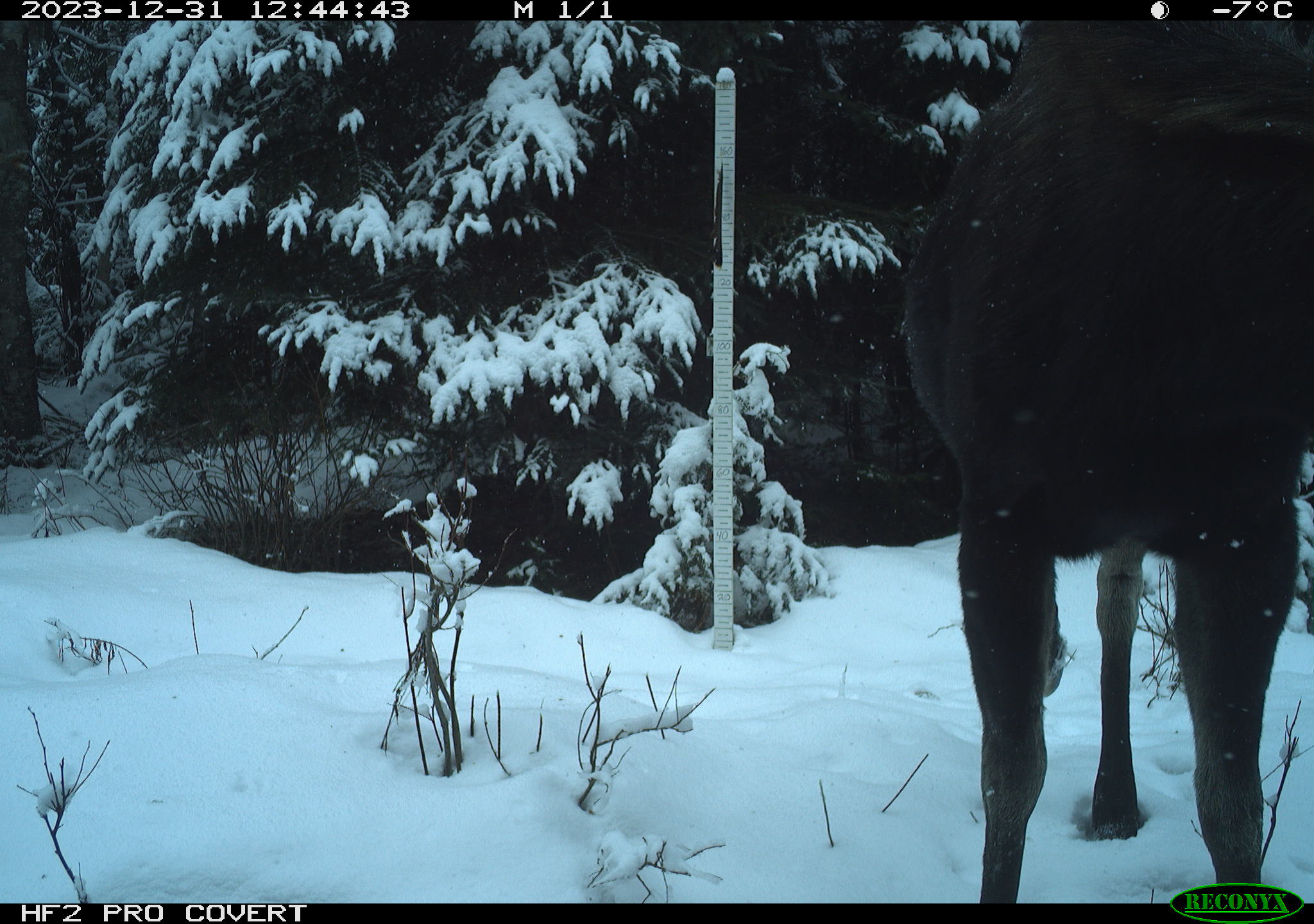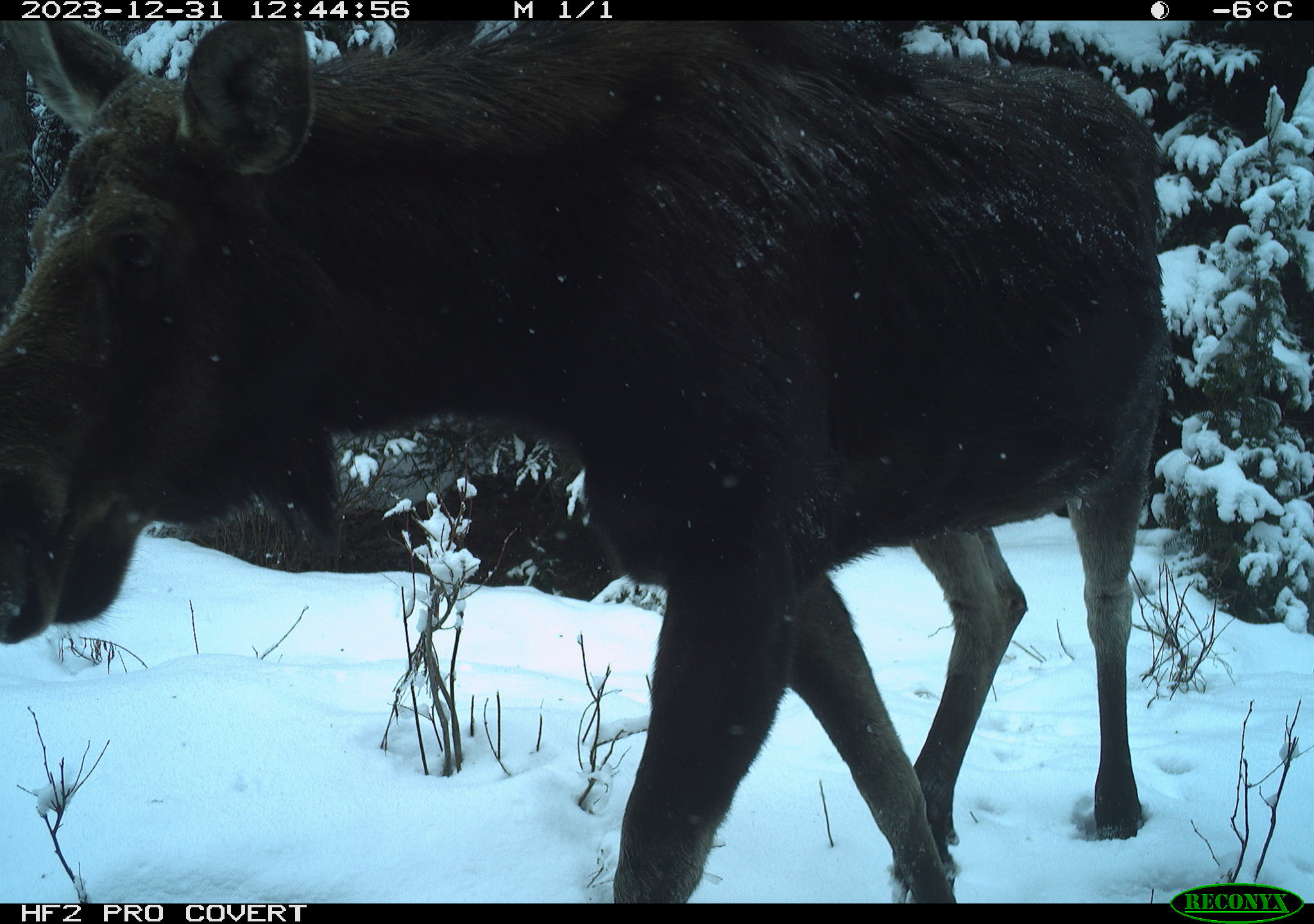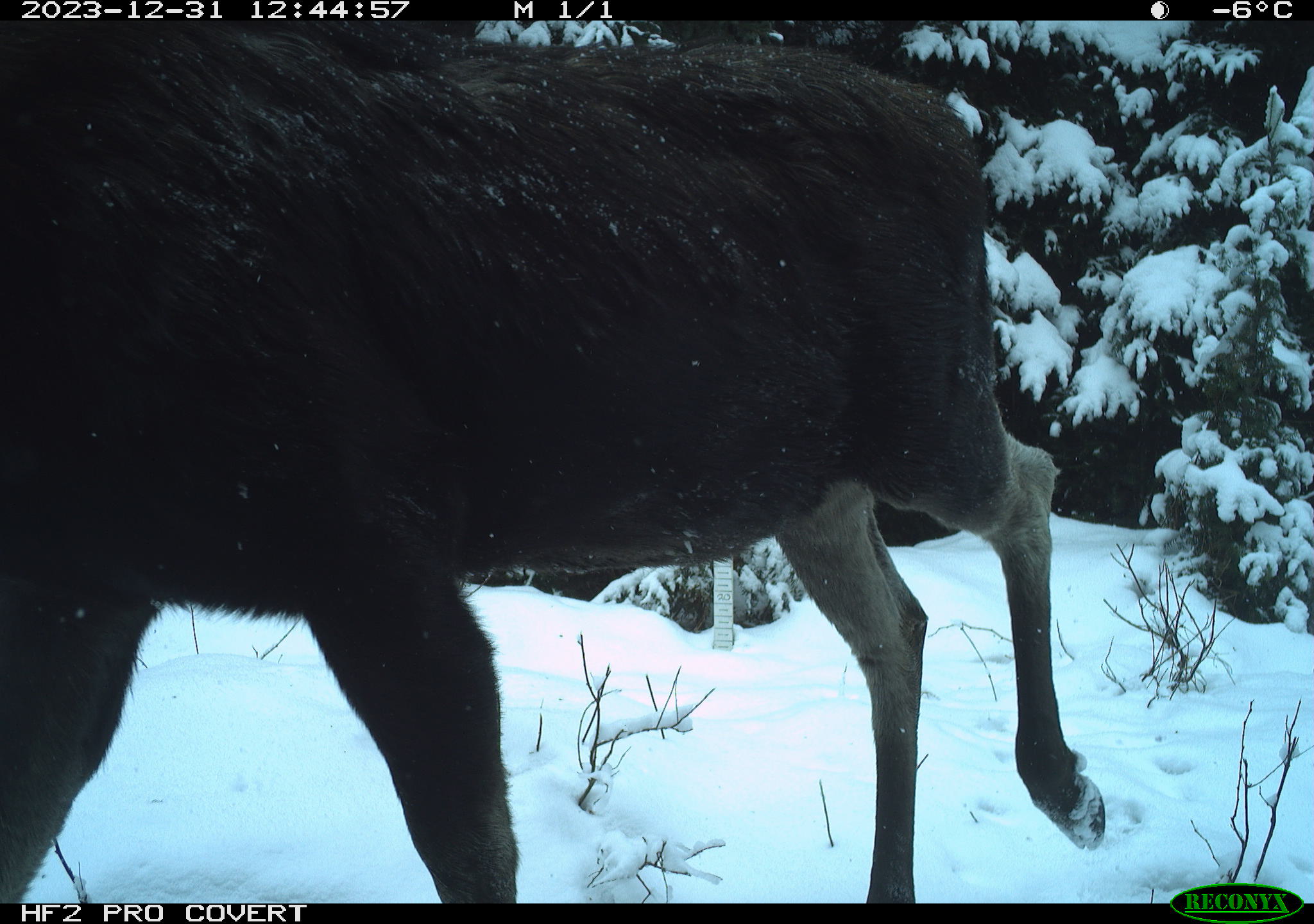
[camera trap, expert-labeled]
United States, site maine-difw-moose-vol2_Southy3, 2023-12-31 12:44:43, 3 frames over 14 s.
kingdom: Animalia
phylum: Chordata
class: Mammalia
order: Artiodactyla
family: Cervidae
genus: Alces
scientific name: Alces alces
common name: moose